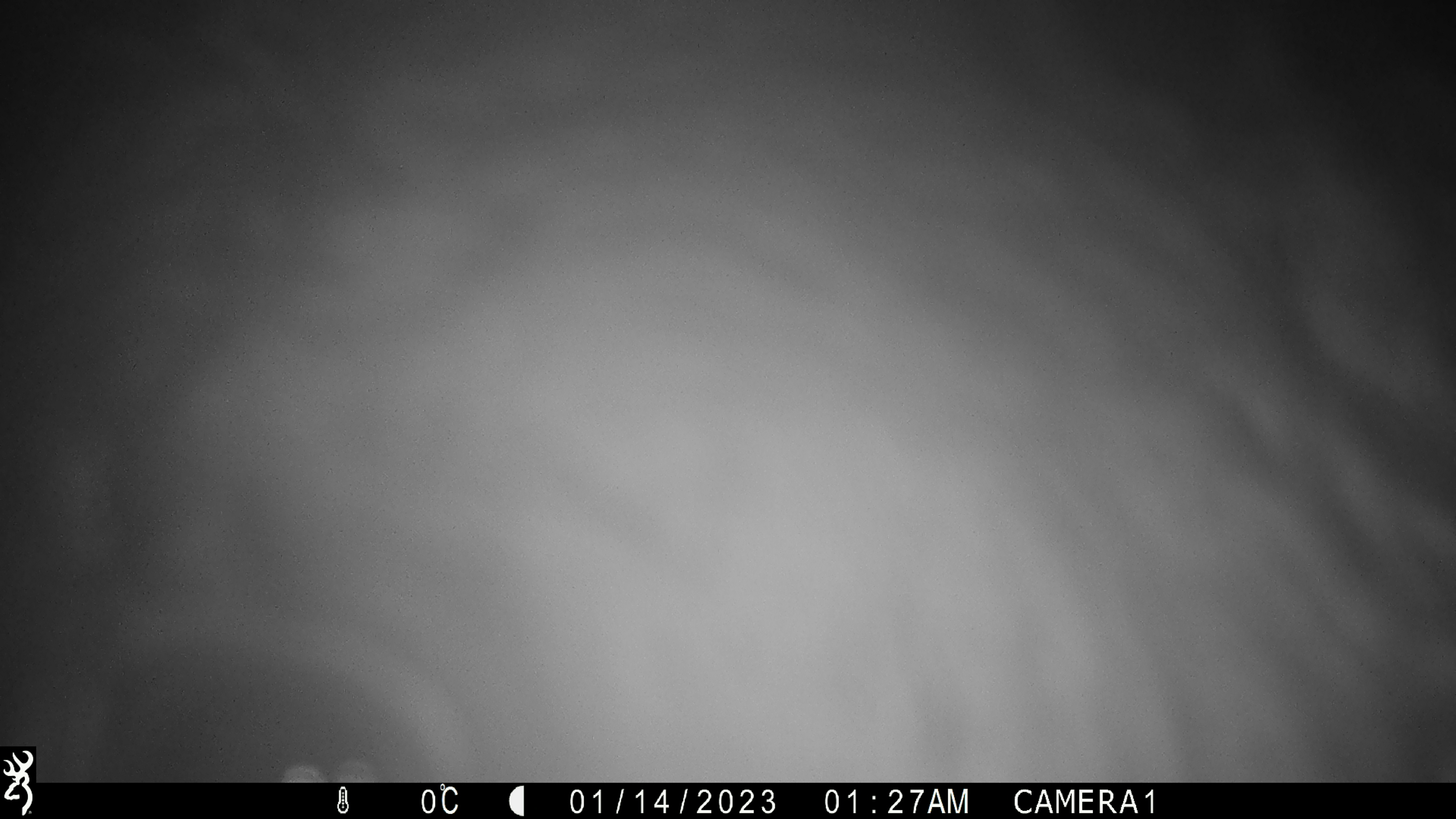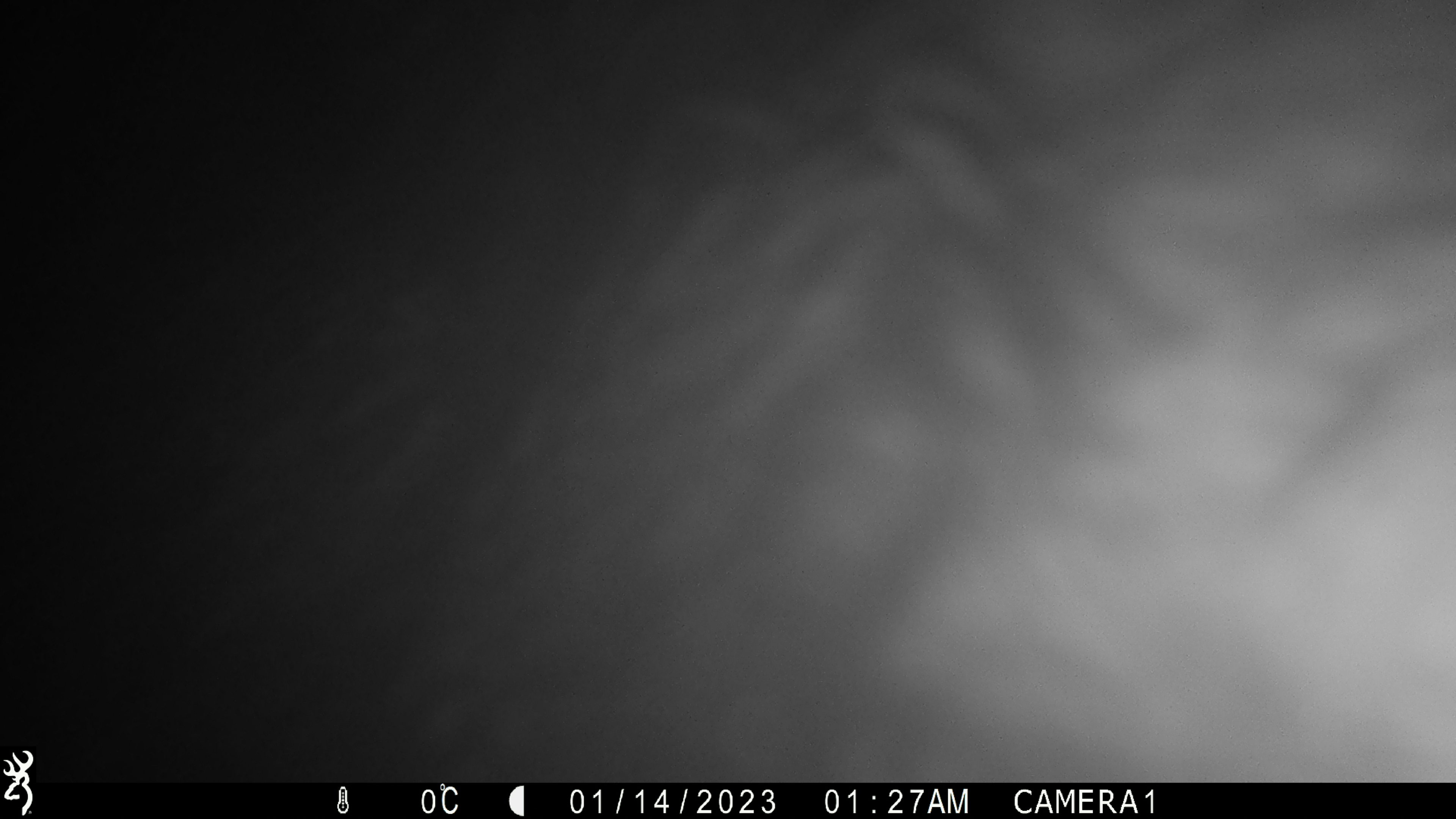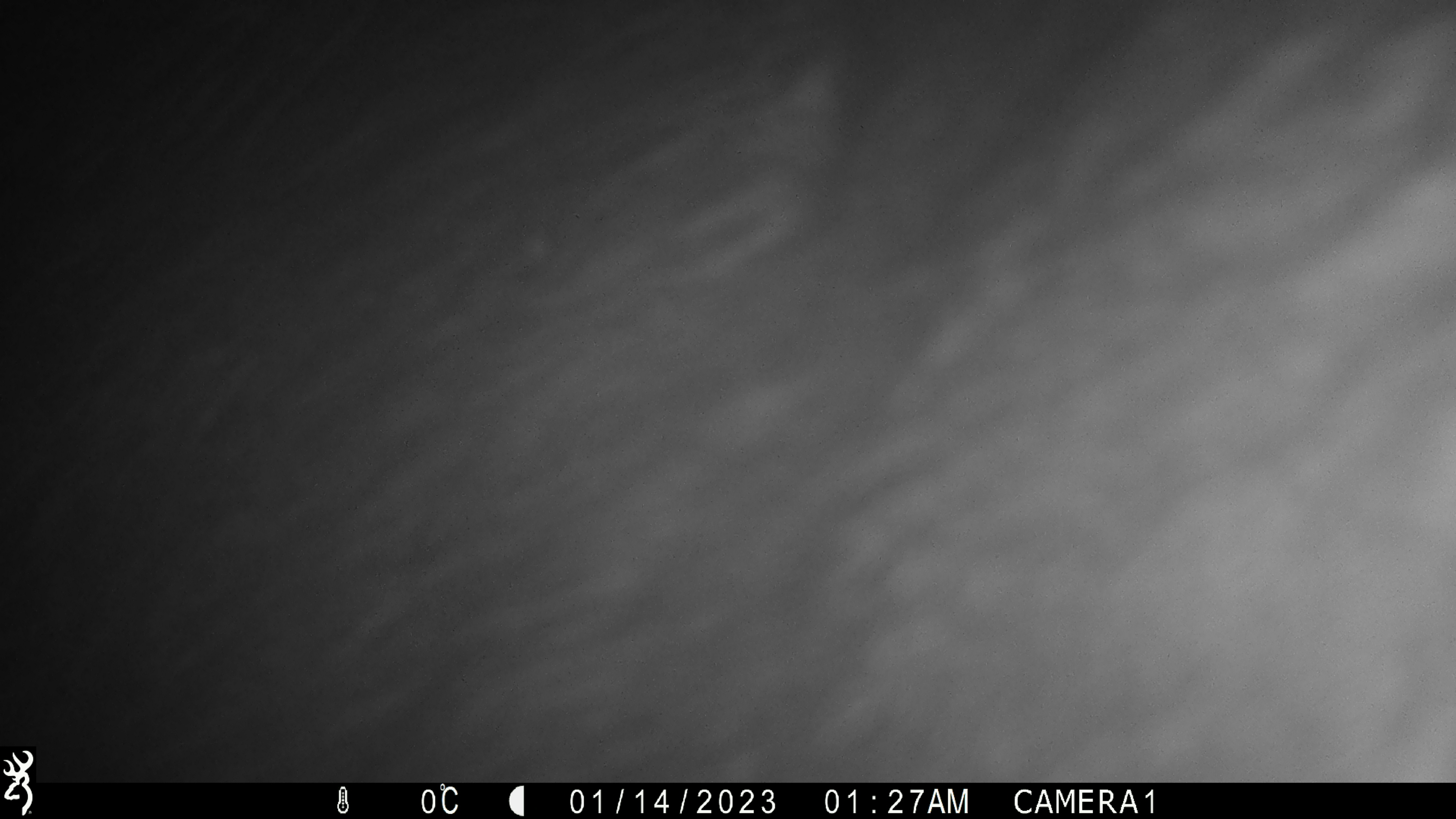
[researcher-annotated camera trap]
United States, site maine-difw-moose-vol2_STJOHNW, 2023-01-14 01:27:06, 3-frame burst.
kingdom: Animalia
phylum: Chordata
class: Mammalia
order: Artiodactyla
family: Cervidae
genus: Alces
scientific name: Alces alces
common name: moose